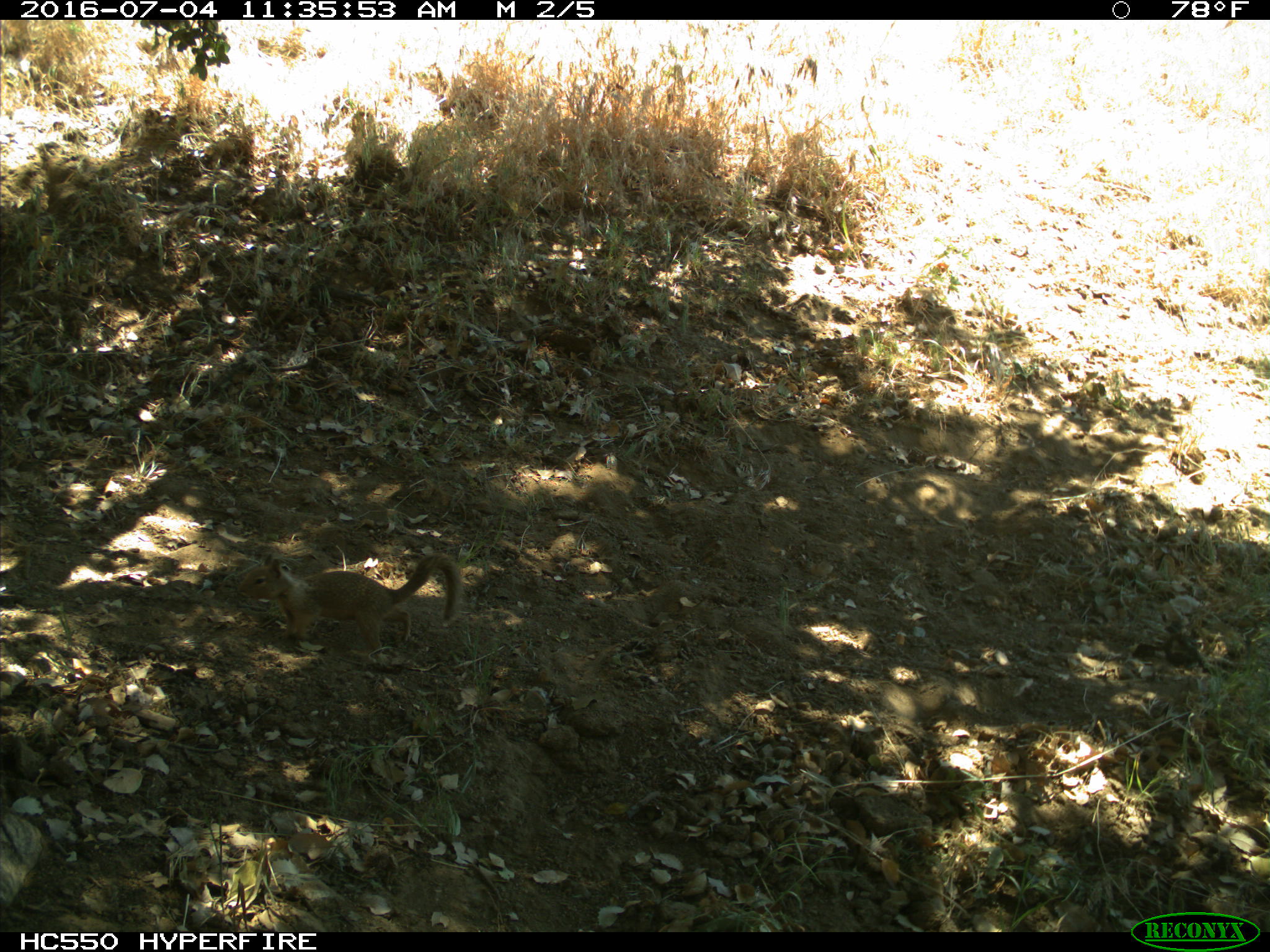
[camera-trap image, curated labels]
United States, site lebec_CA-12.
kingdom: Animalia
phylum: Chordata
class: Mammalia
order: Rodentia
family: Sciuridae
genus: Otospermophilus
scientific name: Otospermophilus beecheyi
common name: california ground squirrel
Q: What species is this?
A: Otospermophilus beecheyi (california ground squirrel).